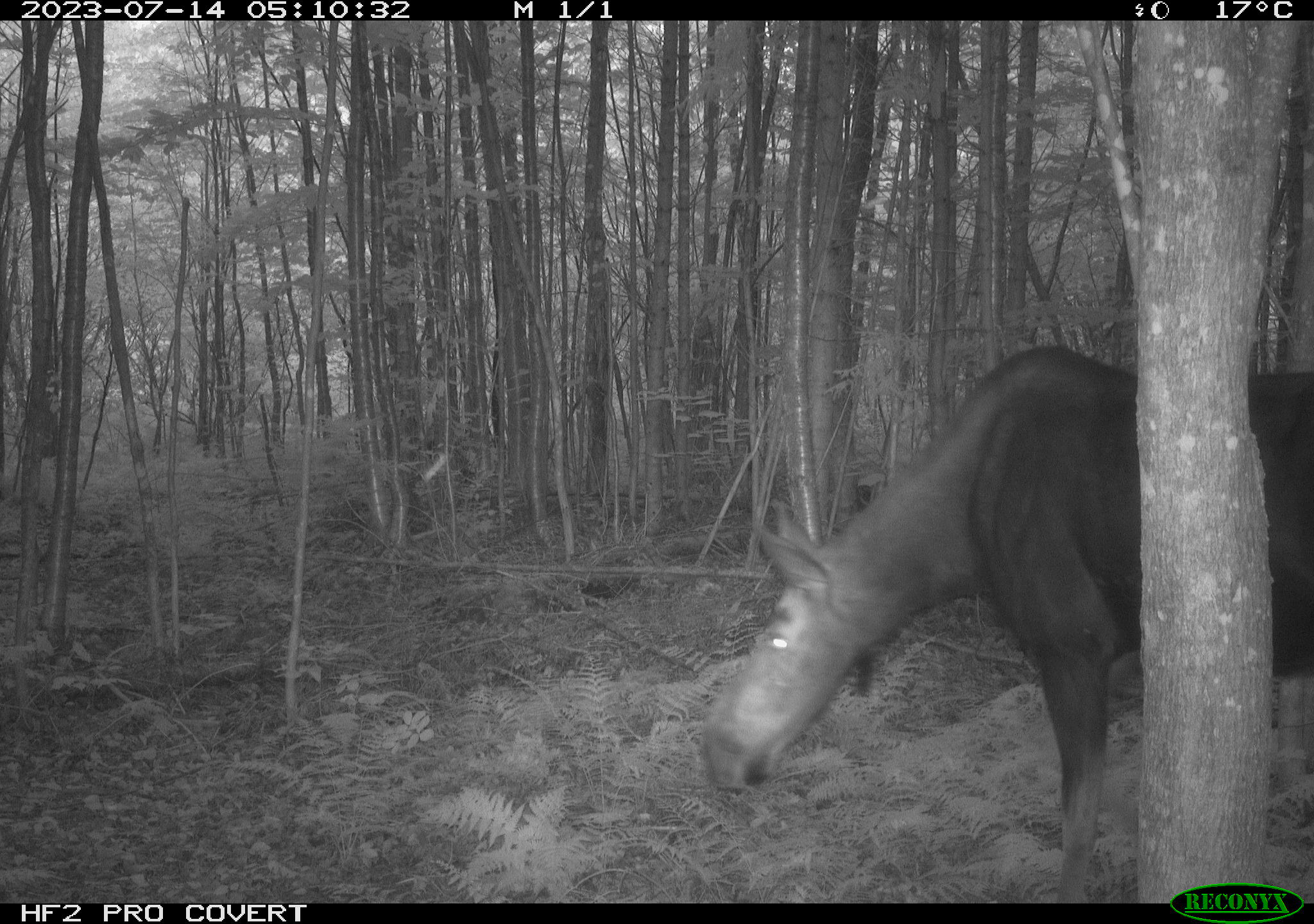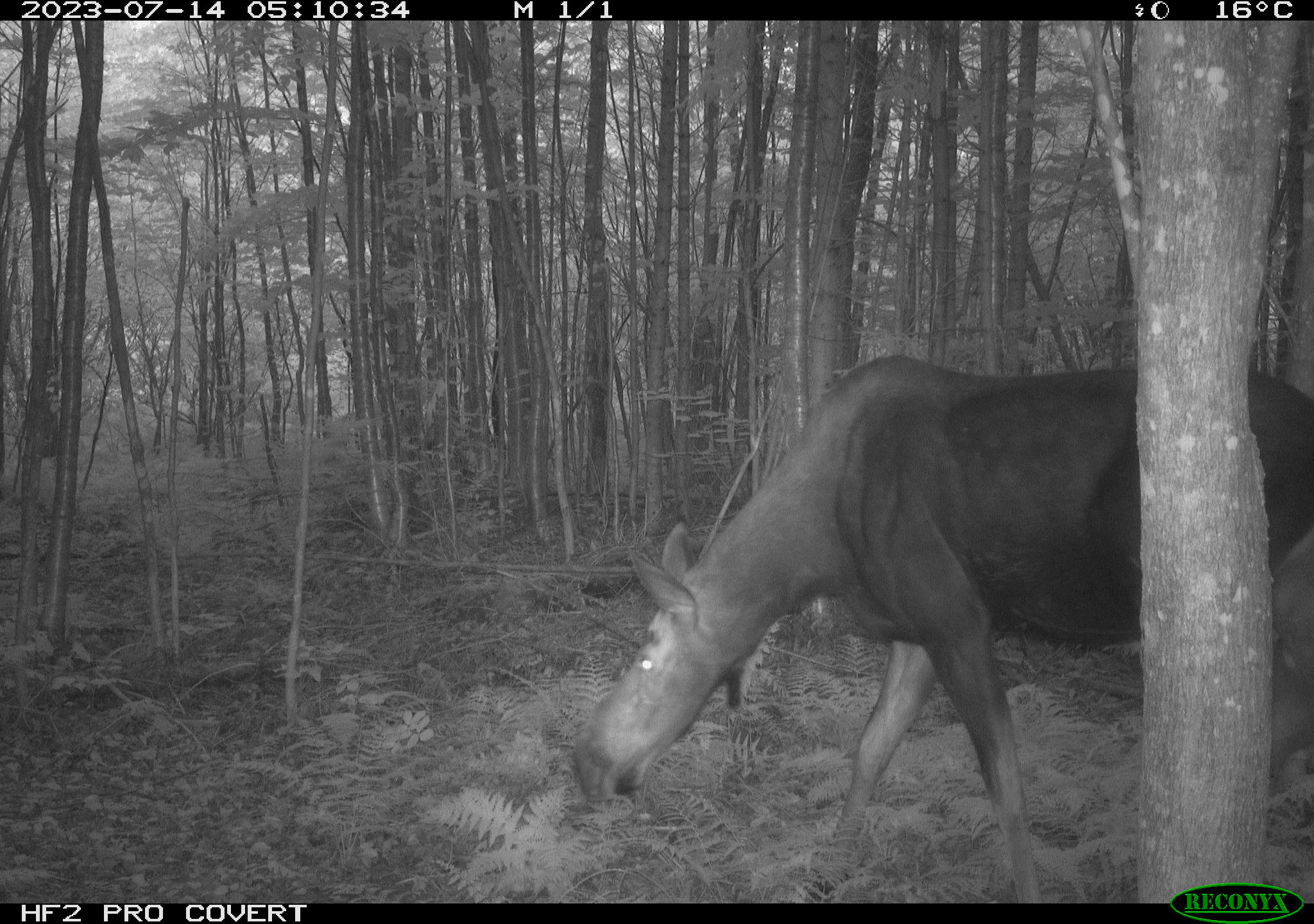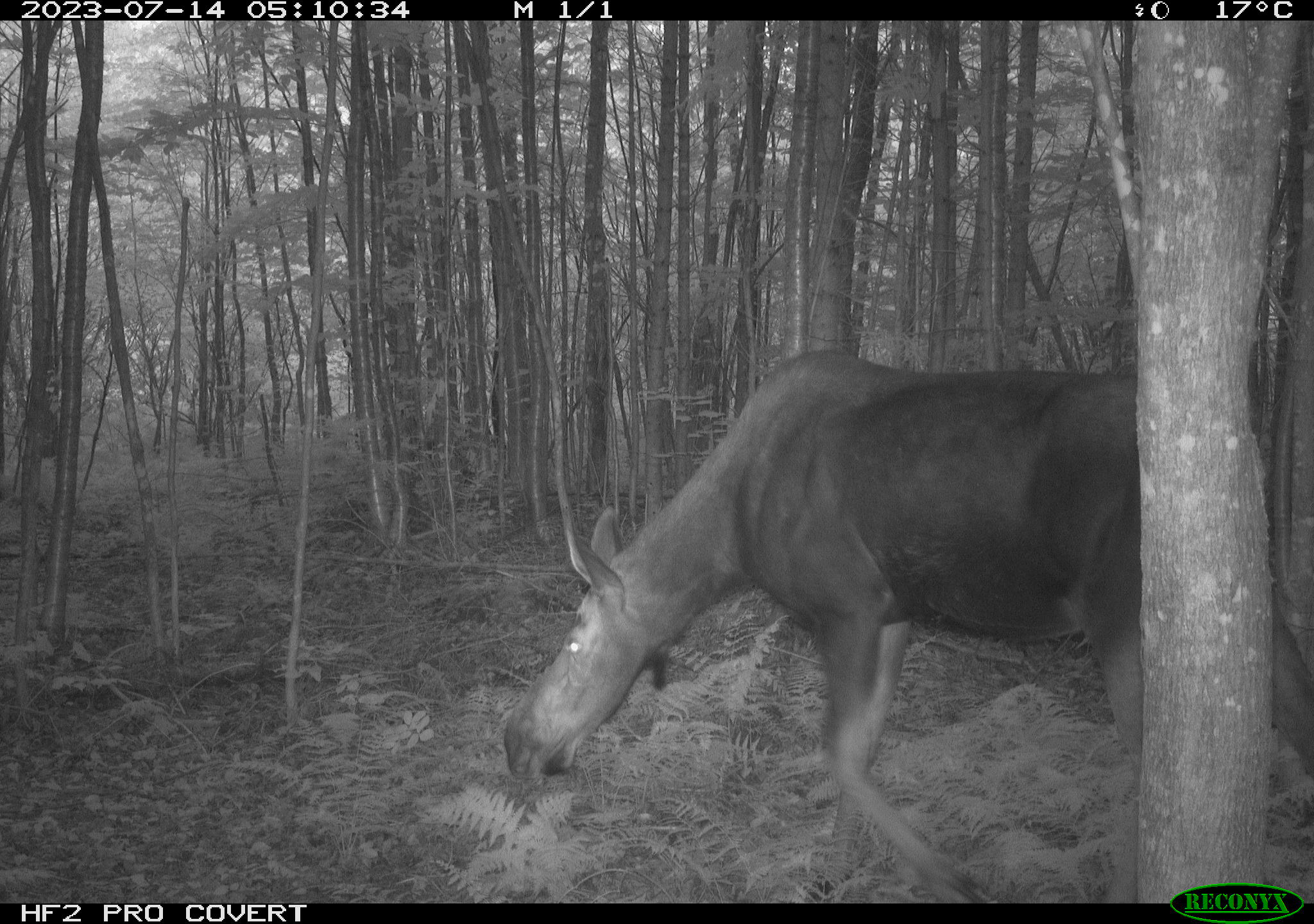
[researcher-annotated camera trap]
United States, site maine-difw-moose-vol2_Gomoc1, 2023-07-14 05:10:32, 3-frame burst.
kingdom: Animalia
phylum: Chordata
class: Mammalia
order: Artiodactyla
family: Cervidae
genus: Alces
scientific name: Alces alces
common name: moose